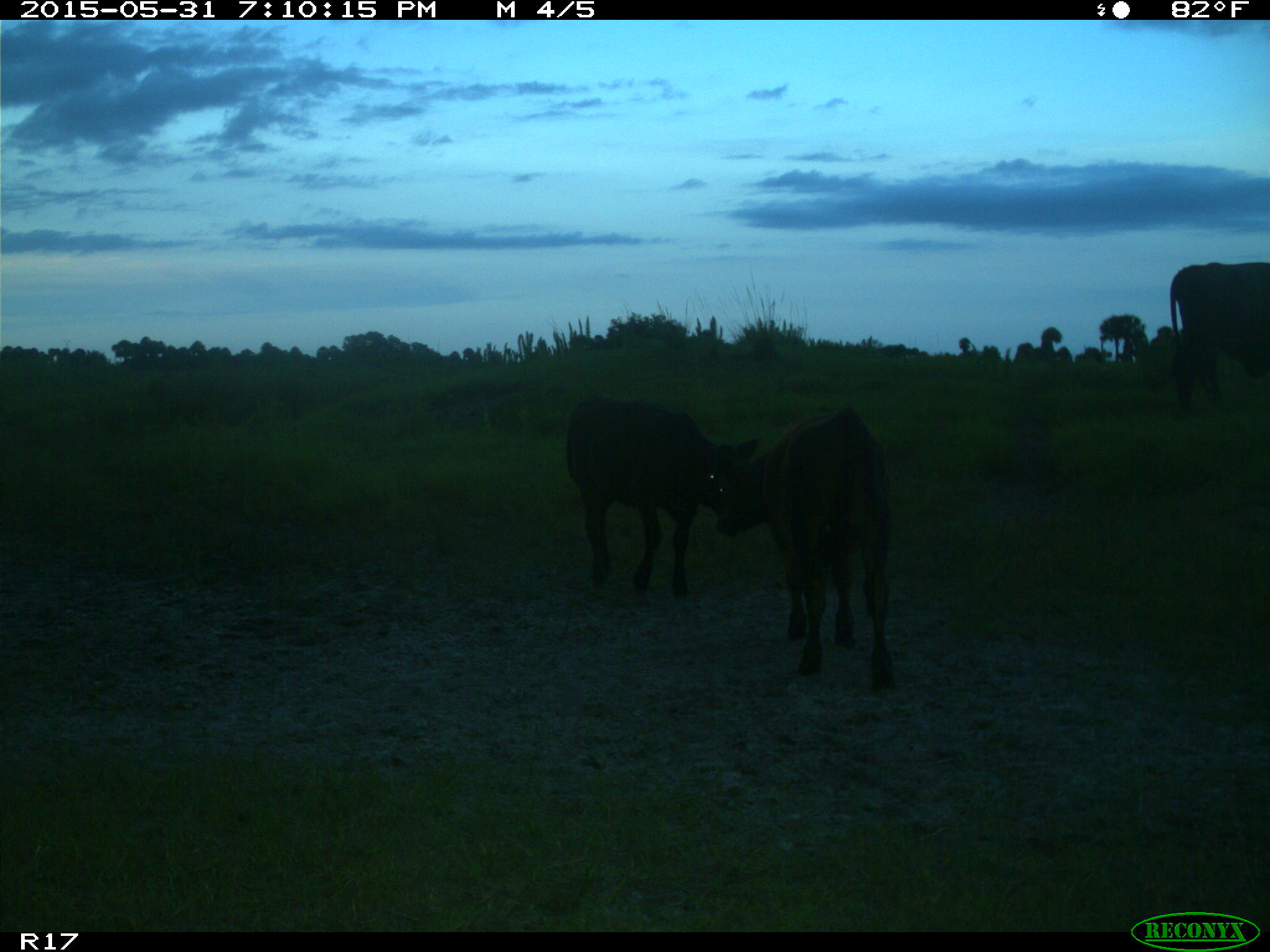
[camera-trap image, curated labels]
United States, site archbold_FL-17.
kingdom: Animalia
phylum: Chordata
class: Mammalia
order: Artiodactyla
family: Bovidae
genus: Bos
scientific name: Bos taurus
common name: domestic cow